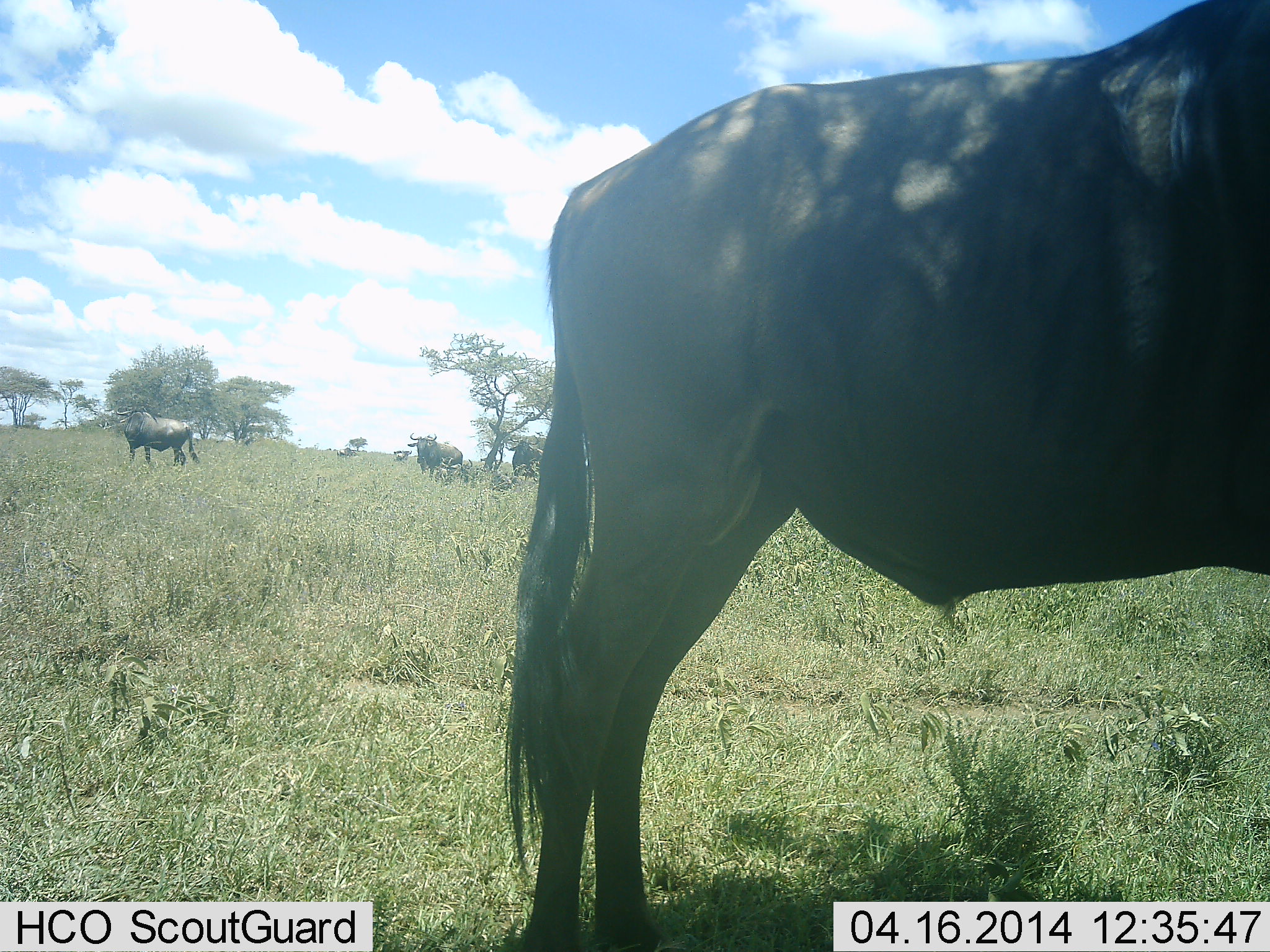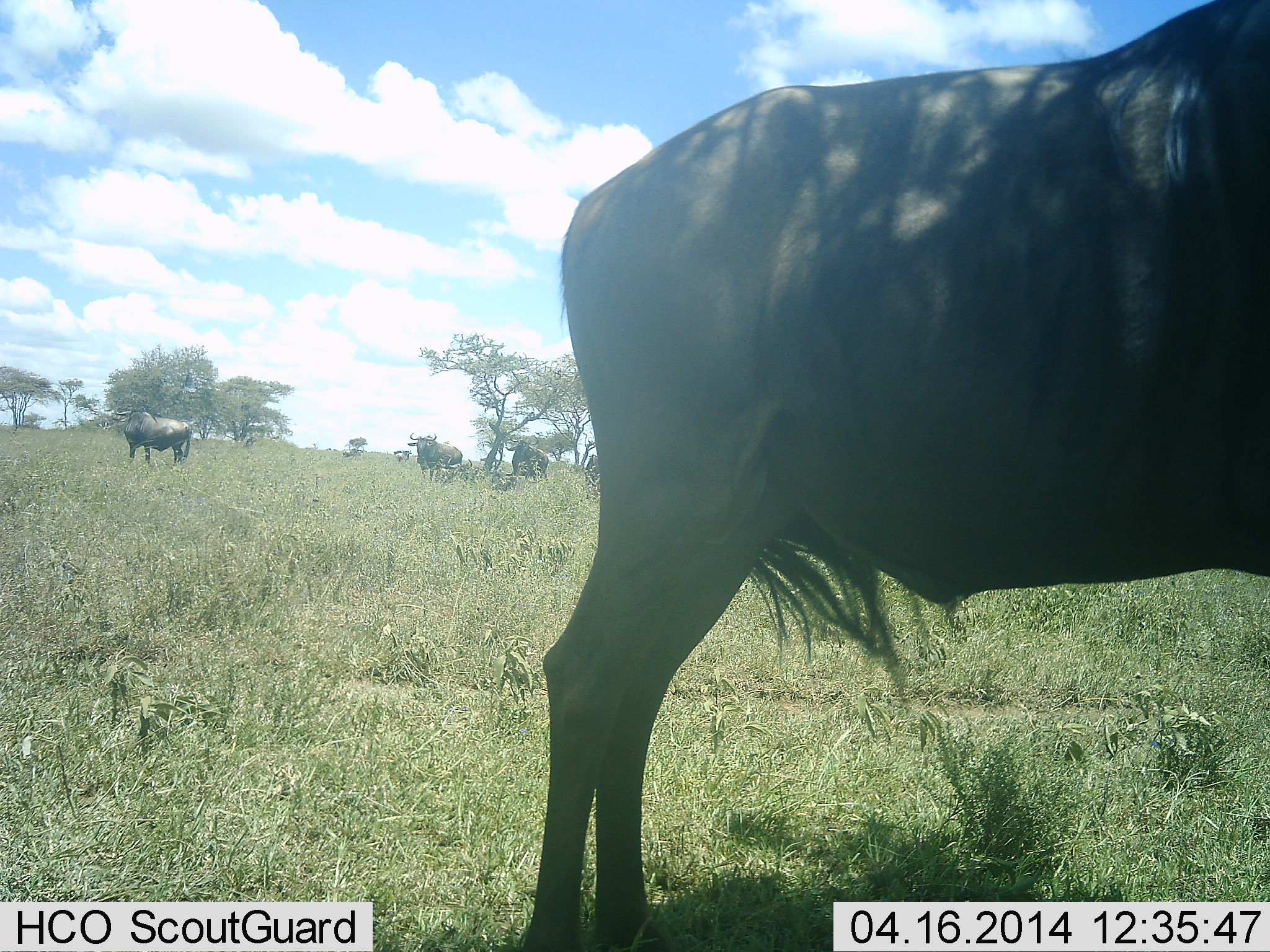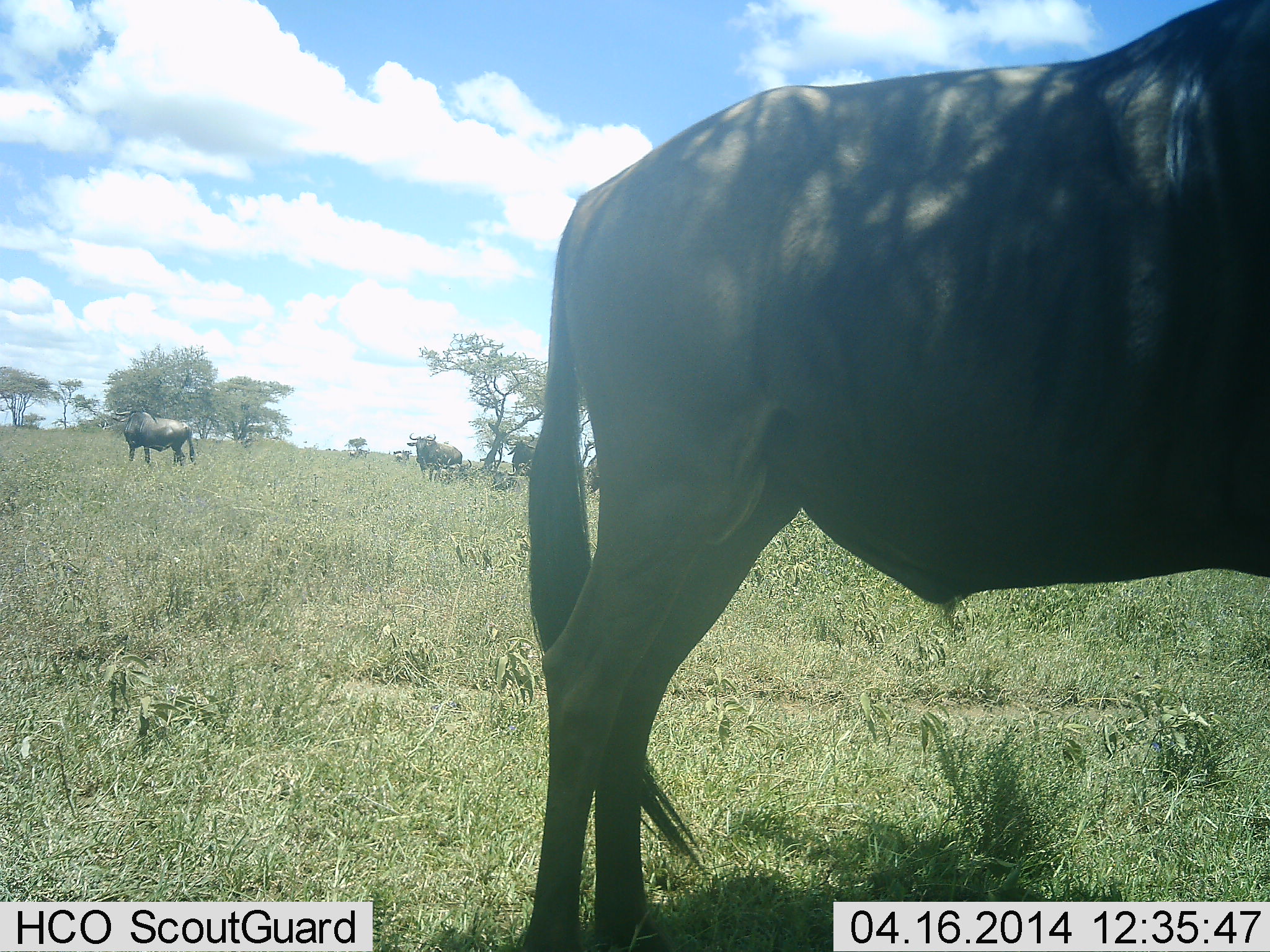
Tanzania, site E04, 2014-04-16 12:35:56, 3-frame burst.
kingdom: Animalia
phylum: Chordata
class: Mammalia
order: Artiodactyla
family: Bovidae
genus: Connochaetes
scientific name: Connochaetes taurinus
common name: blue wildebeest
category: wildebeest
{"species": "wildebeest (blue wildebeest) (Connochaetes taurinus)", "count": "4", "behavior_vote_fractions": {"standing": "90%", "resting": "10%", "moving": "10%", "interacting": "0%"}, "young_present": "0%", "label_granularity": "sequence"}